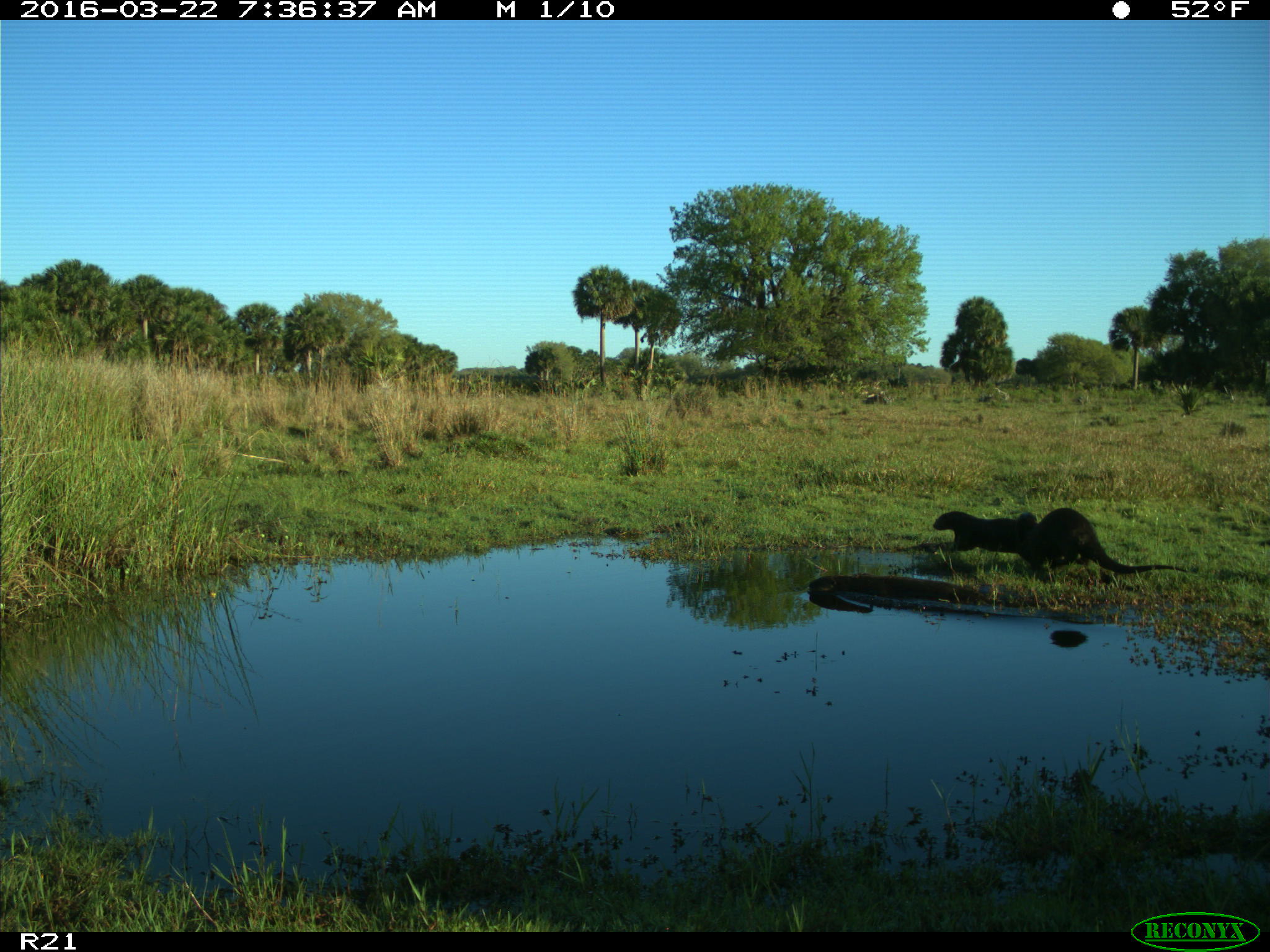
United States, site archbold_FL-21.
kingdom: Animalia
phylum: Chordata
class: Mammalia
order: Carnivora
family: Mustelidae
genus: Lontra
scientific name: Lontra canadensis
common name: north american river otter